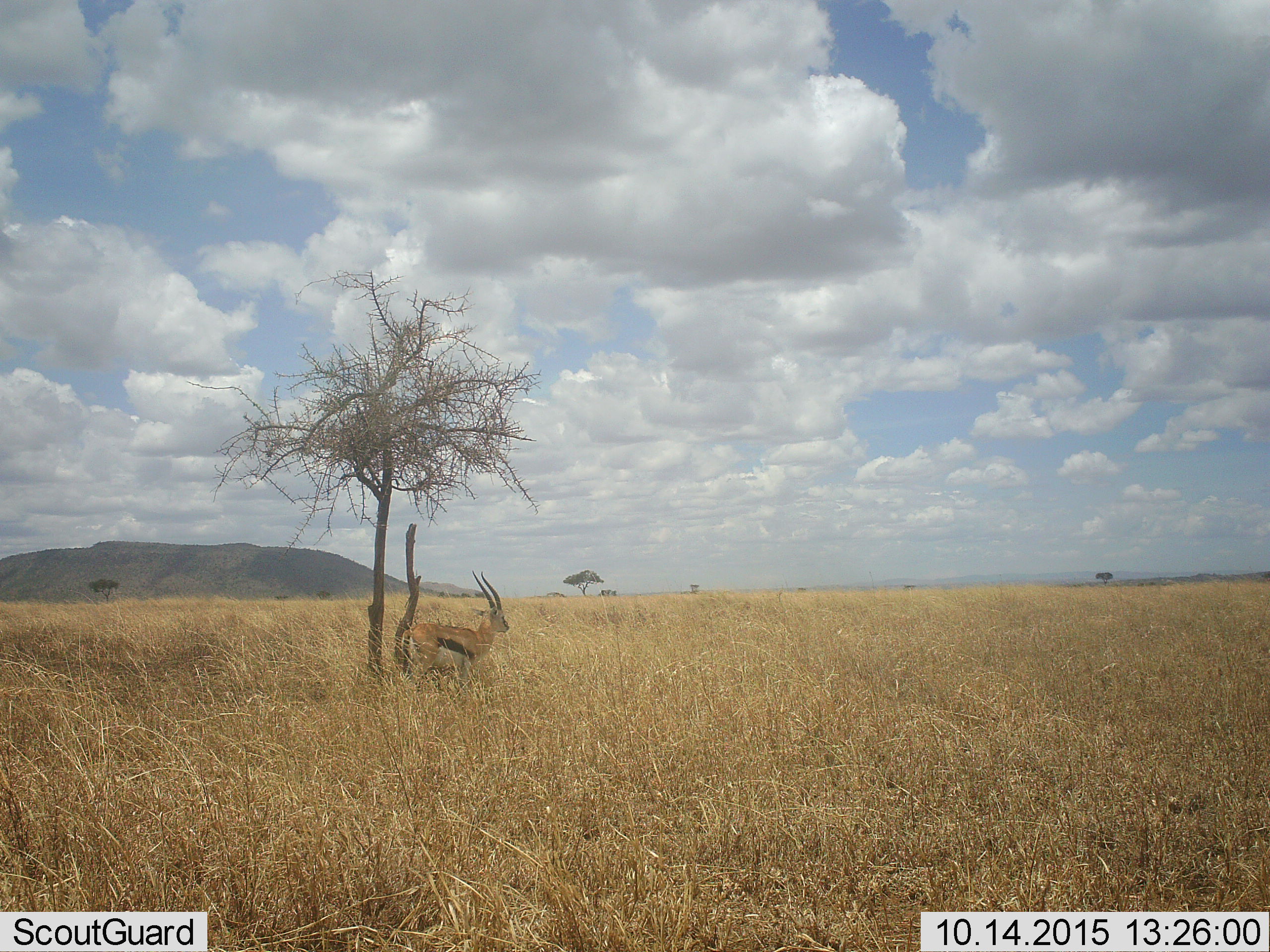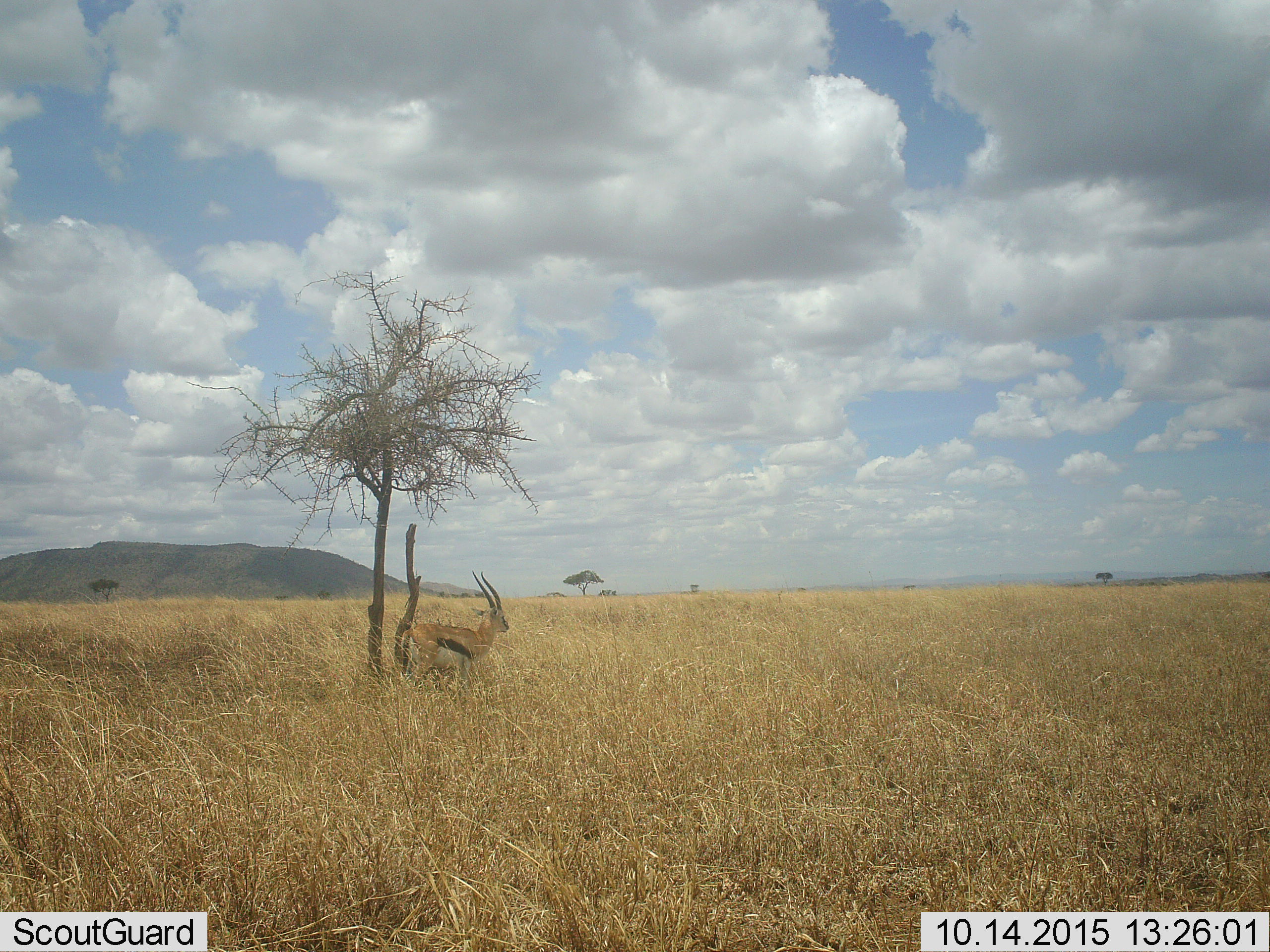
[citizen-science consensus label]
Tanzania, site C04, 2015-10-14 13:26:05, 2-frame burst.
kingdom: Animalia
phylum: Chordata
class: Mammalia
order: Artiodactyla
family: Bovidae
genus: Eudorcas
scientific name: Eudorcas thomsonii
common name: thomson's gazelle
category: gazellethomsons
Gazellethomsons (thomson's gazelle) (Eudorcas thomsonii), count 1. Behavior (volunteer vote fractions): standing 100%, resting 0%, moving 0%, interacting 0%. Young present (vote fraction): 0%. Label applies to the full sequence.